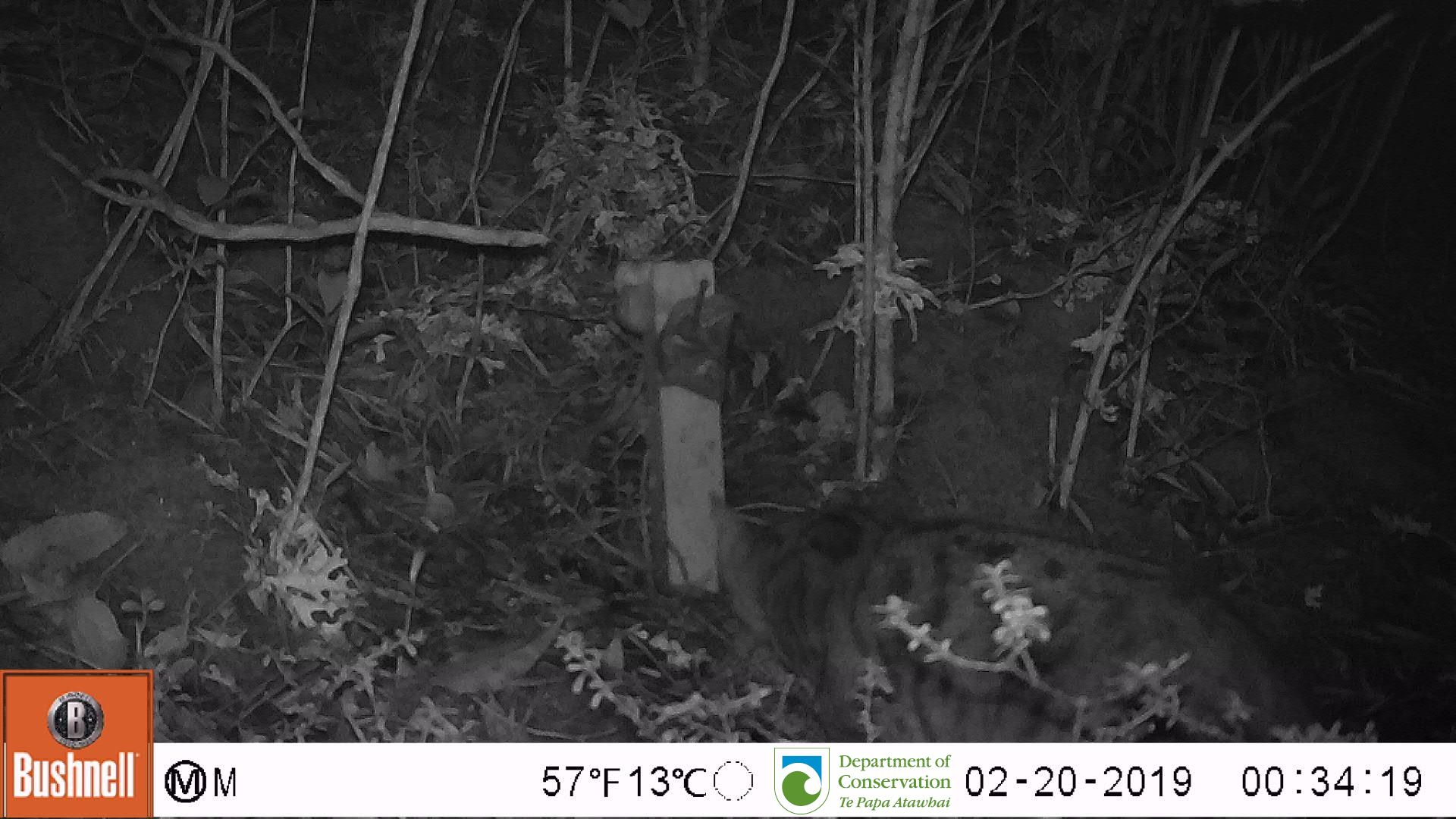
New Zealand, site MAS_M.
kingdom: Animalia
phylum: Chordata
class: Mammalia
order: Carnivora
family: Felidae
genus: Felis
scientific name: Felis catus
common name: domestic cat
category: cat